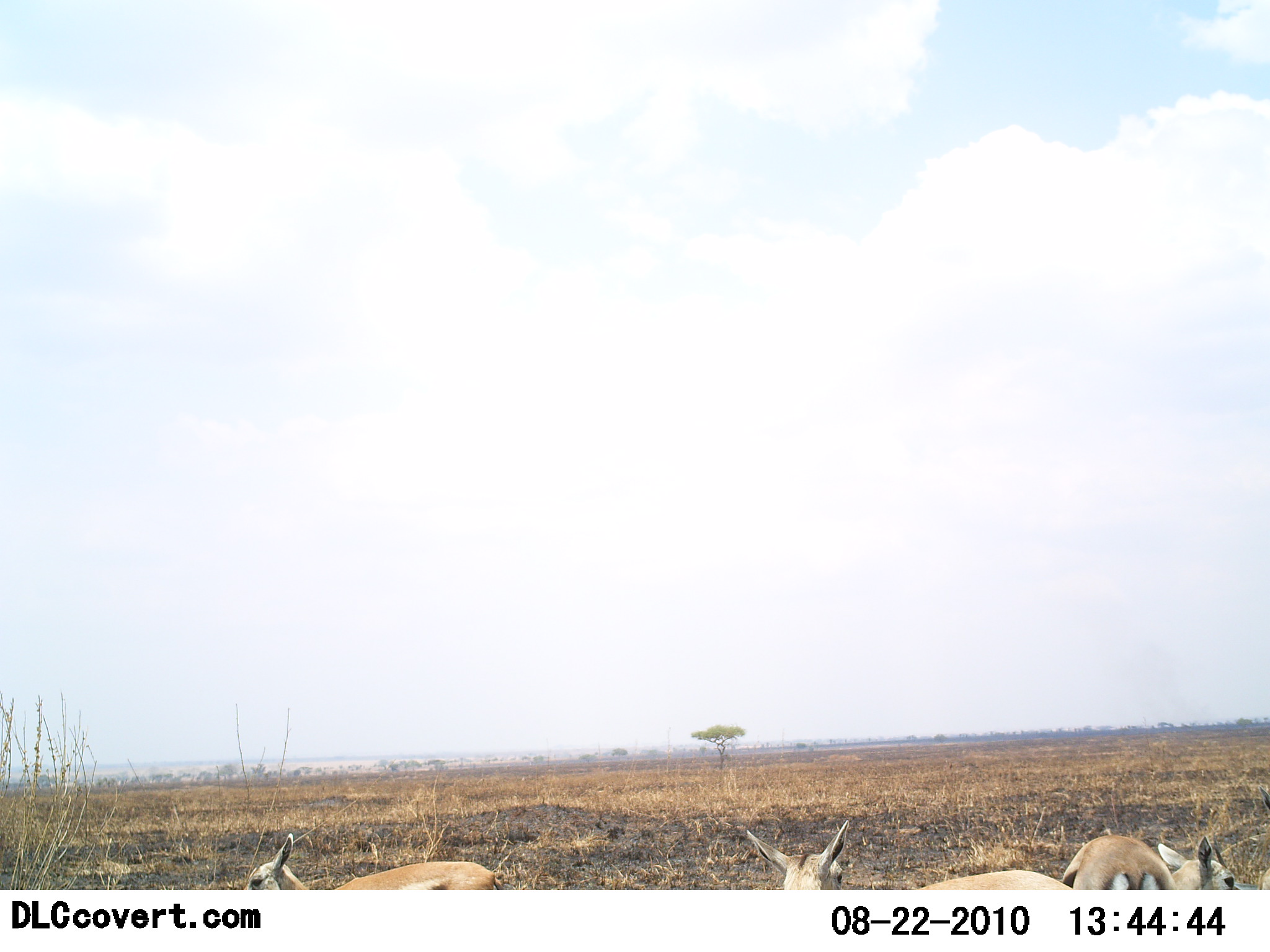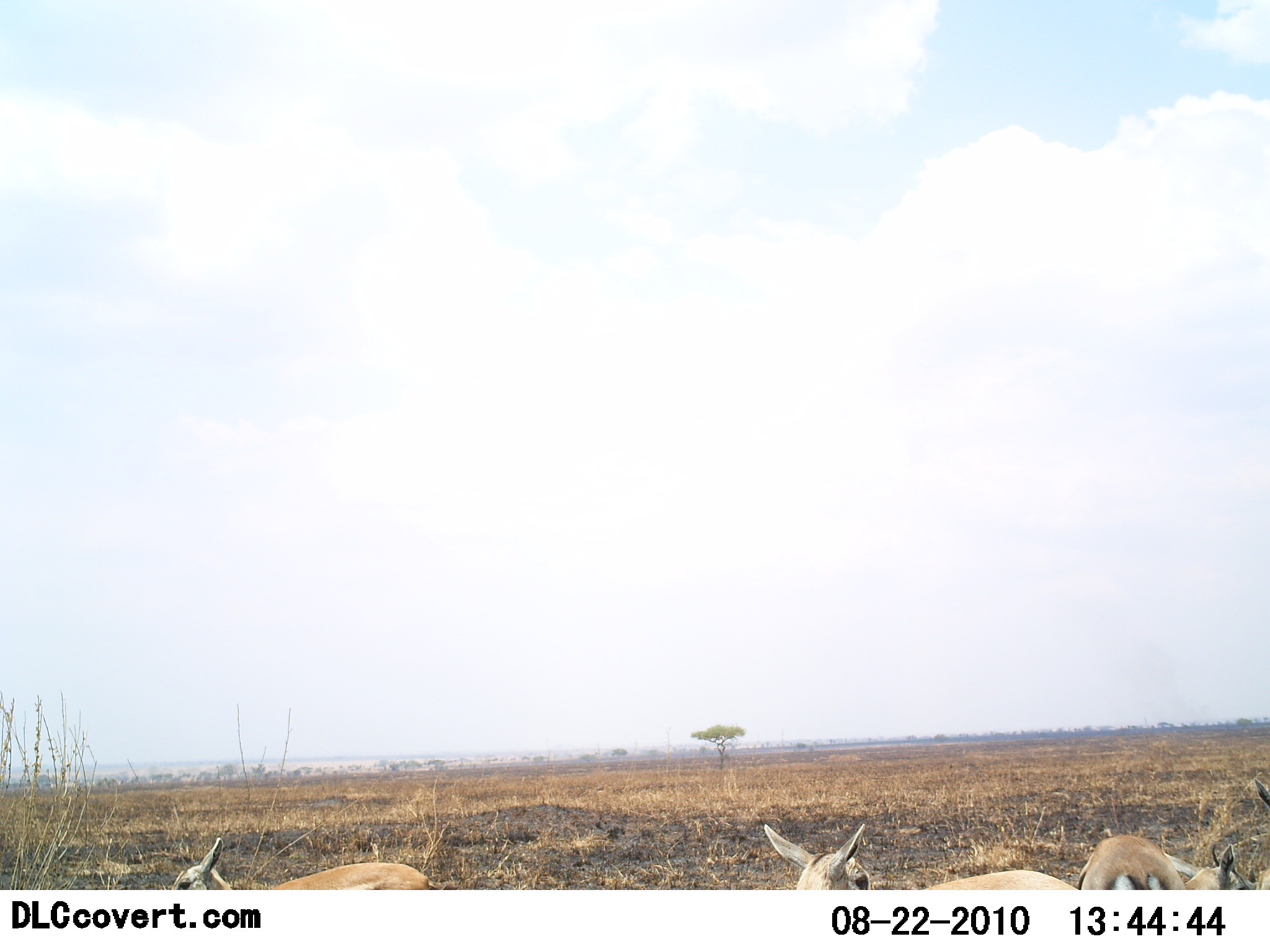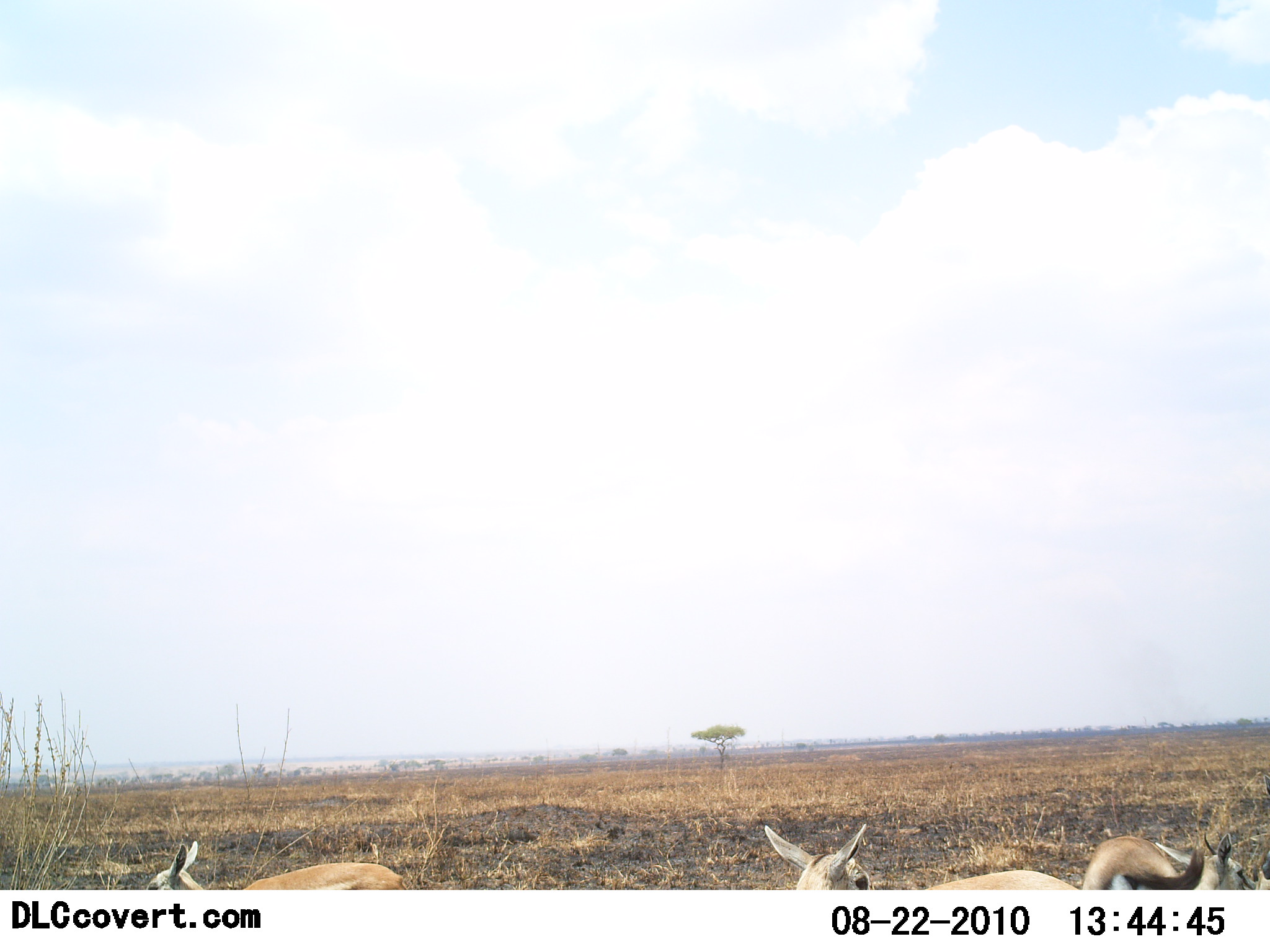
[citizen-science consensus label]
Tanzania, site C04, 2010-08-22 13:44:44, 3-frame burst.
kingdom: Animalia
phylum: Chordata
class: Mammalia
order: Artiodactyla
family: Bovidae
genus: Eudorcas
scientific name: Eudorcas thomsonii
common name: thomson's gazelle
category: gazellethomsons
Gazellethomsons (thomson's gazelle) (Eudorcas thomsonii), count 3. Behavior (volunteer vote fractions): standing 82%, resting 9%, moving 18%, interacting 0%. Young present (vote fraction): 18%. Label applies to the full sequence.